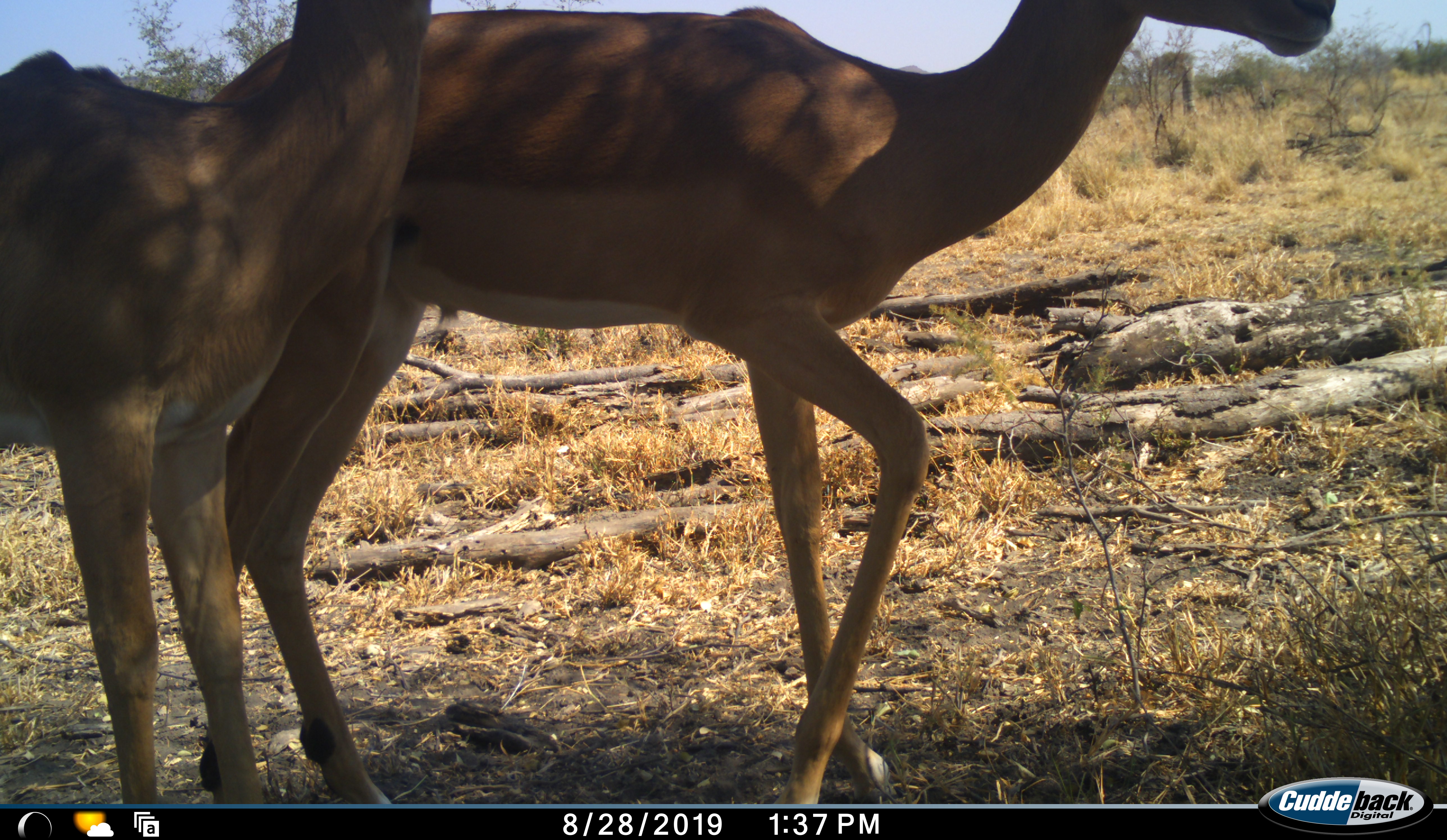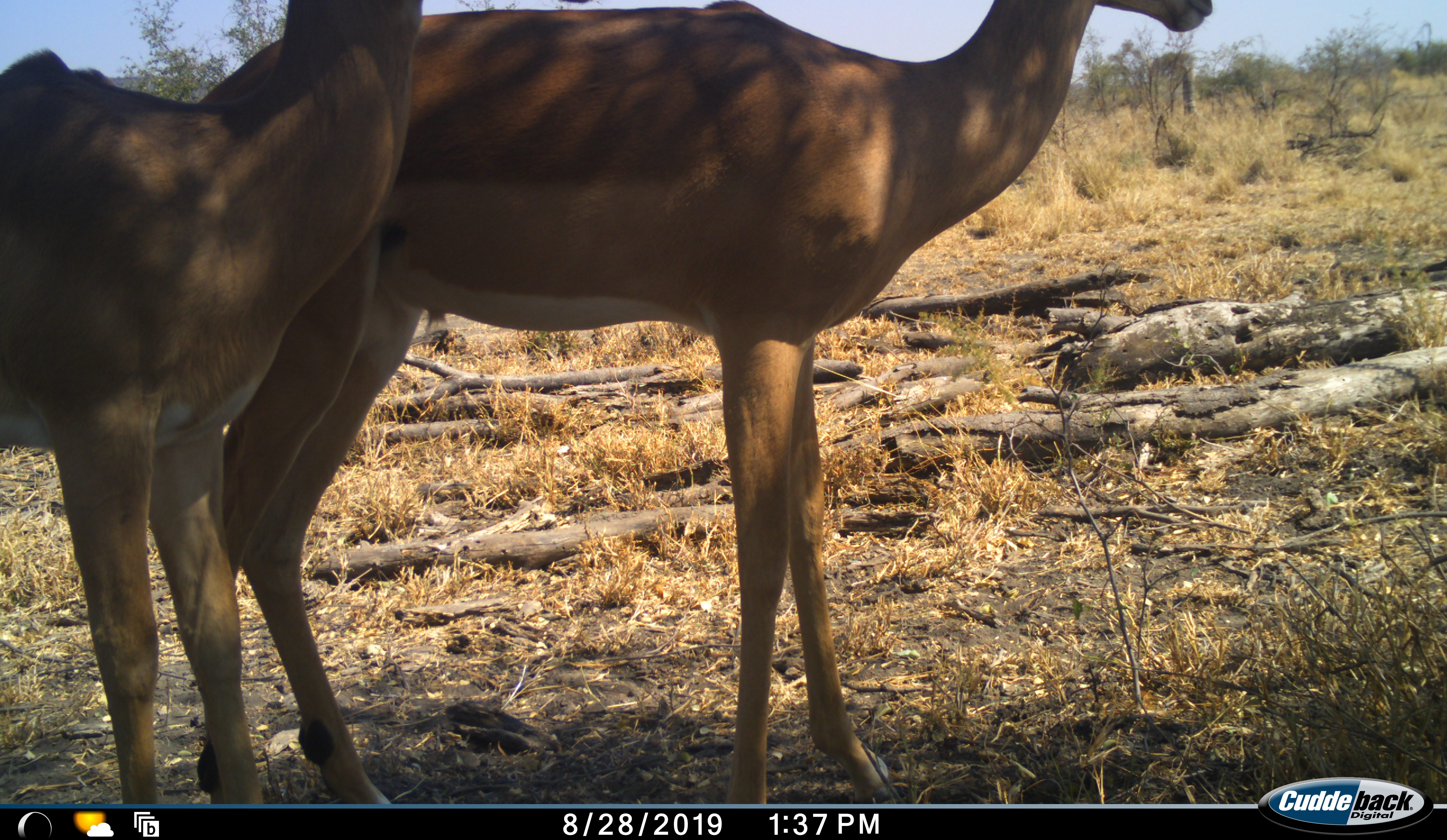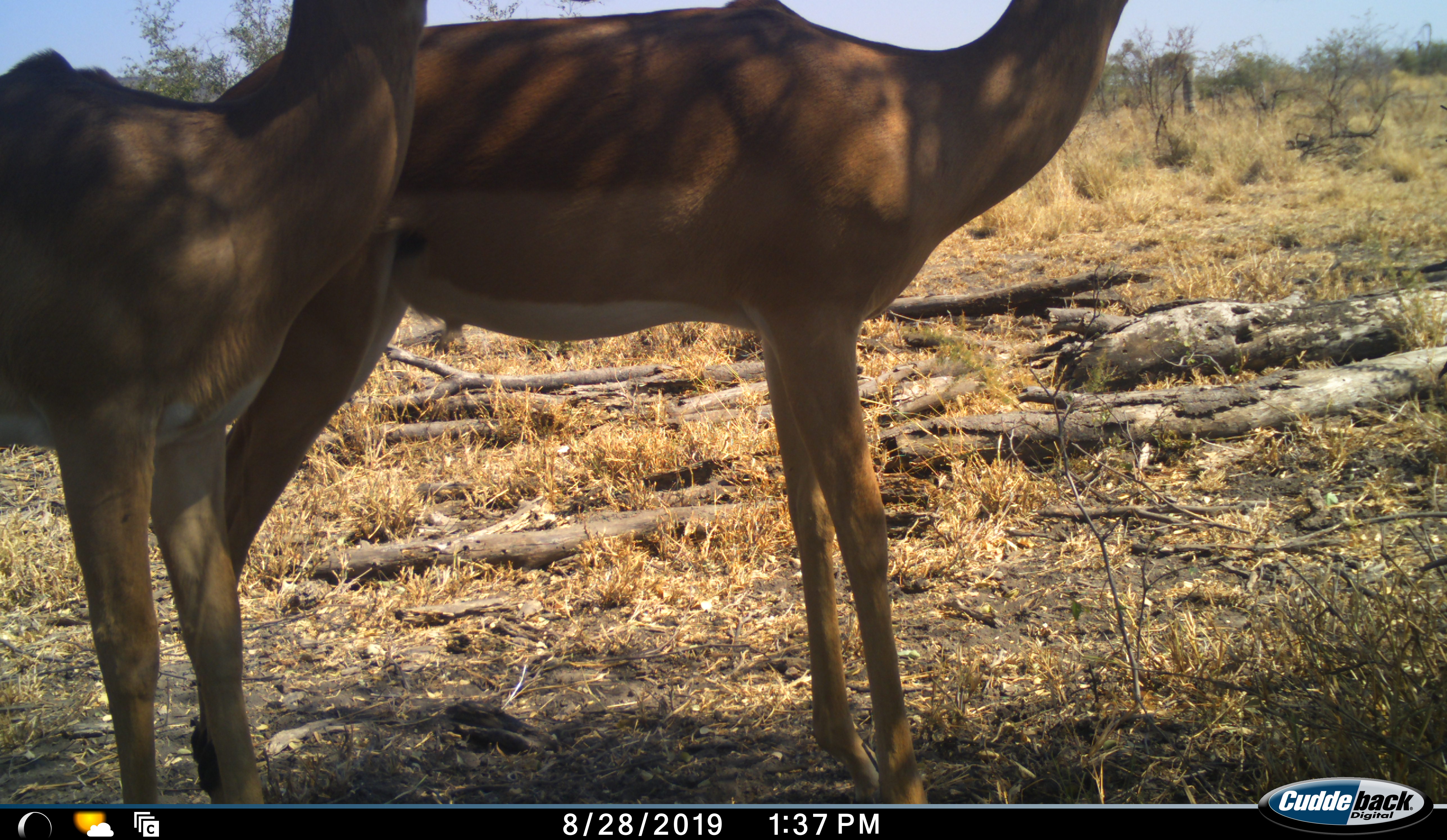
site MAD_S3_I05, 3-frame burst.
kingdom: Animalia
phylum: Chordata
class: Mammalia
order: Artiodactyla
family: Bovidae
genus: Aepyceros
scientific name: Aepyceros melampus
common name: impala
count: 2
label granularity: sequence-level